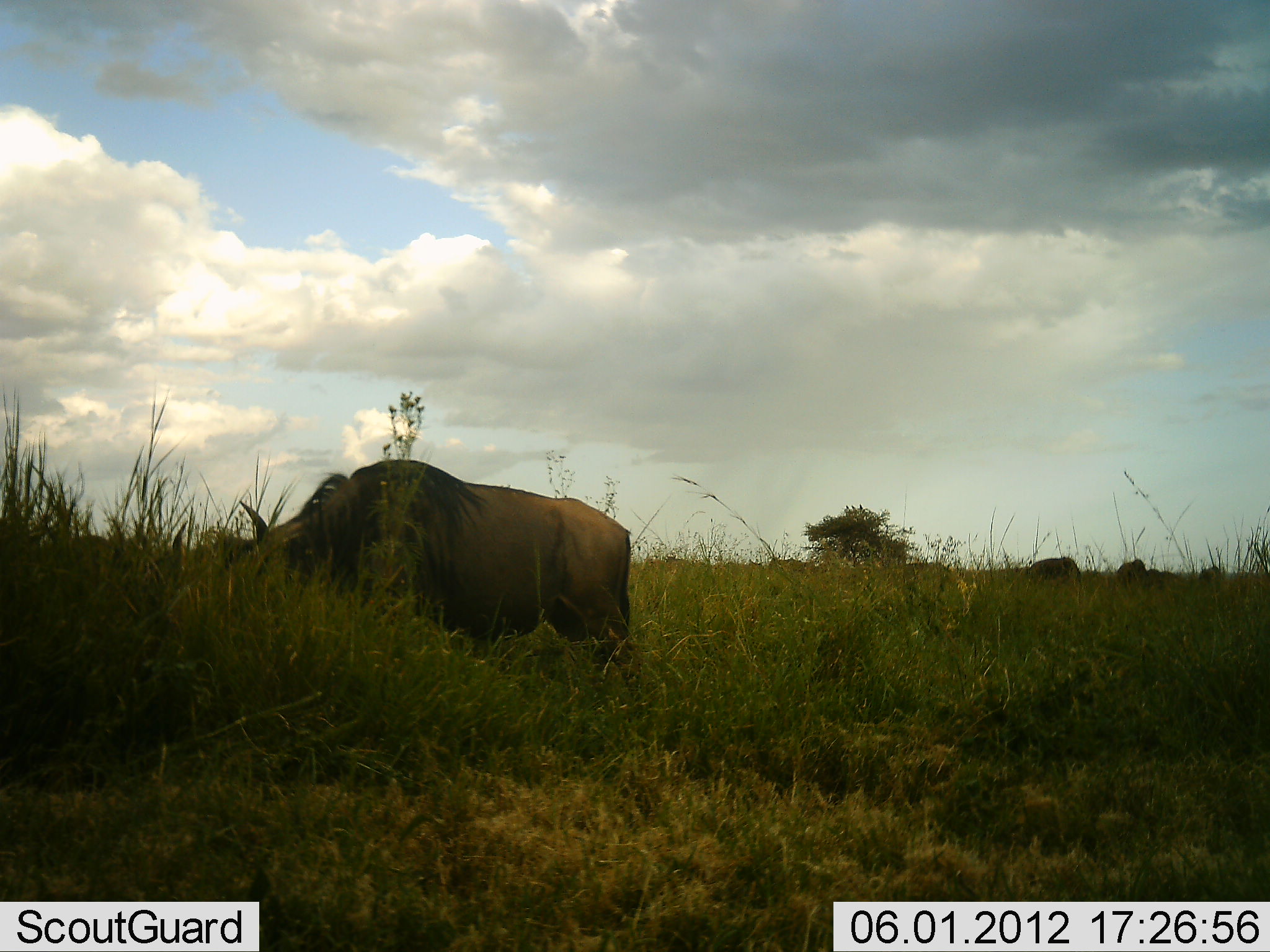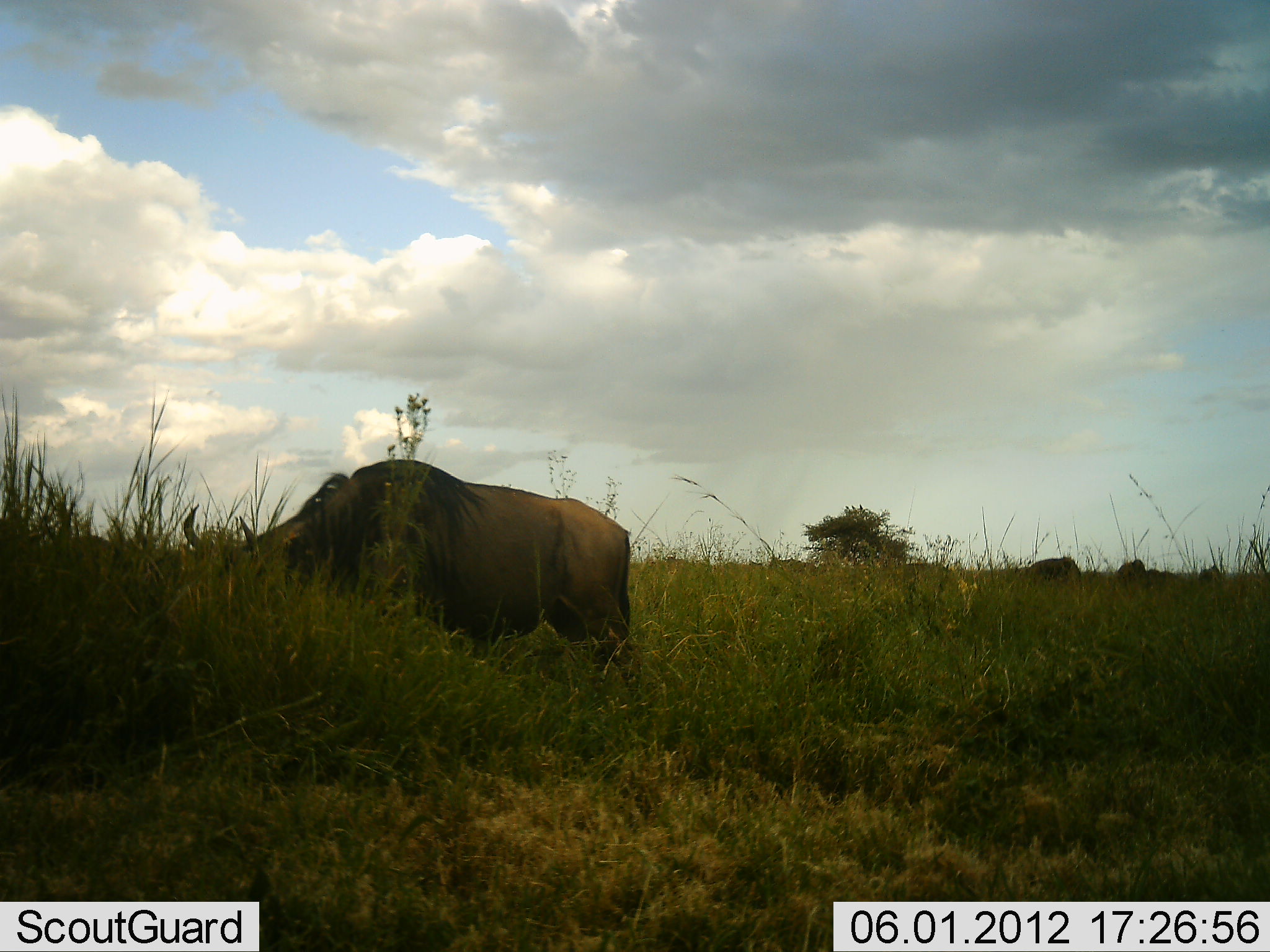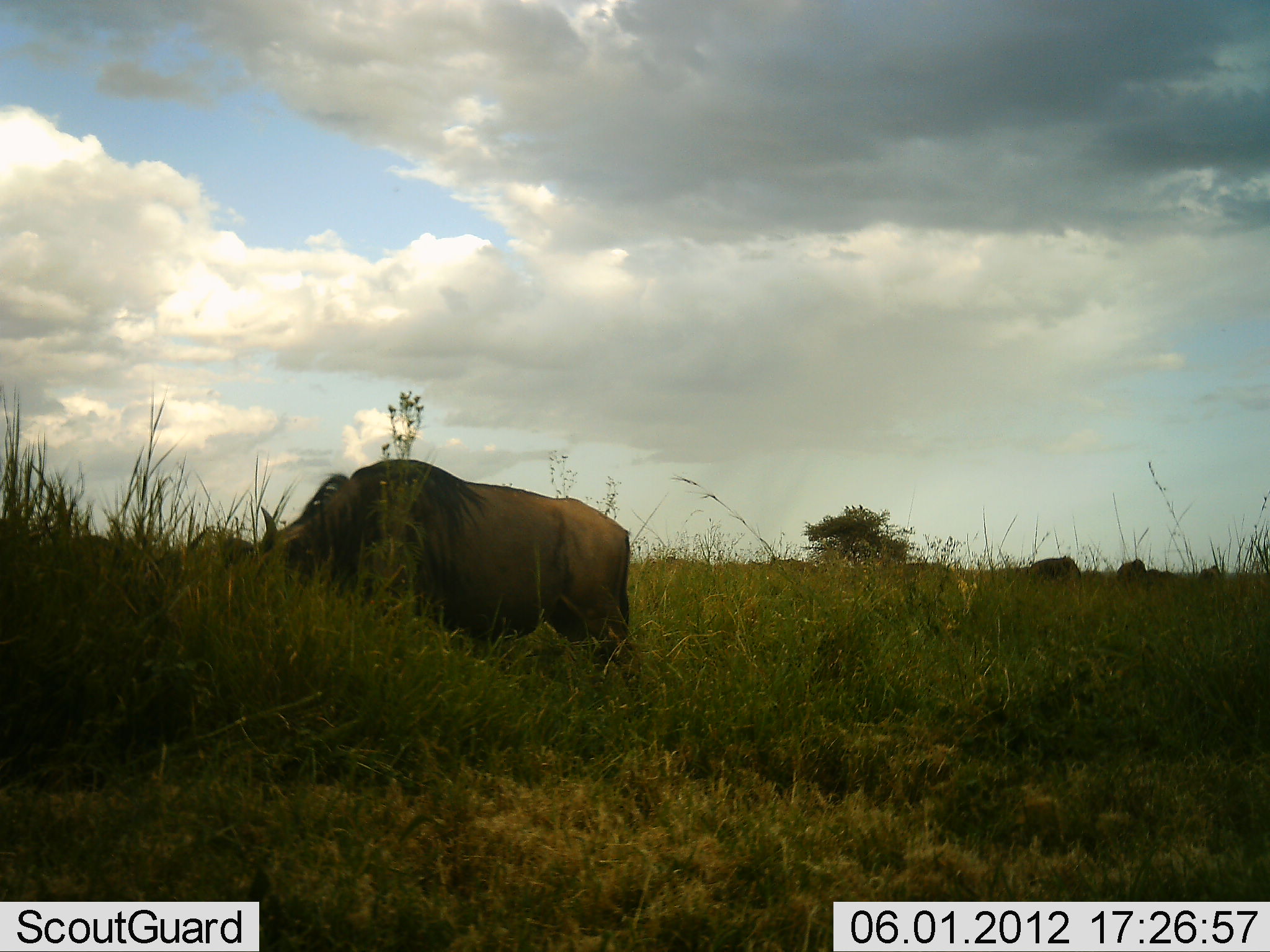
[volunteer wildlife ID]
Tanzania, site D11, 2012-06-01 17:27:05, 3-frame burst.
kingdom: Animalia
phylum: Chordata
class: Mammalia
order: Artiodactyla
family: Bovidae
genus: Connochaetes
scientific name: Connochaetes taurinus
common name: blue wildebeest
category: wildebeest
Wildebeest (blue wildebeest) (Connochaetes taurinus), count 1. Behavior (volunteer vote fractions): standing 30%, resting 0%, moving 0%, interacting 0%. Young present (vote fraction): 0%. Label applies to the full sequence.